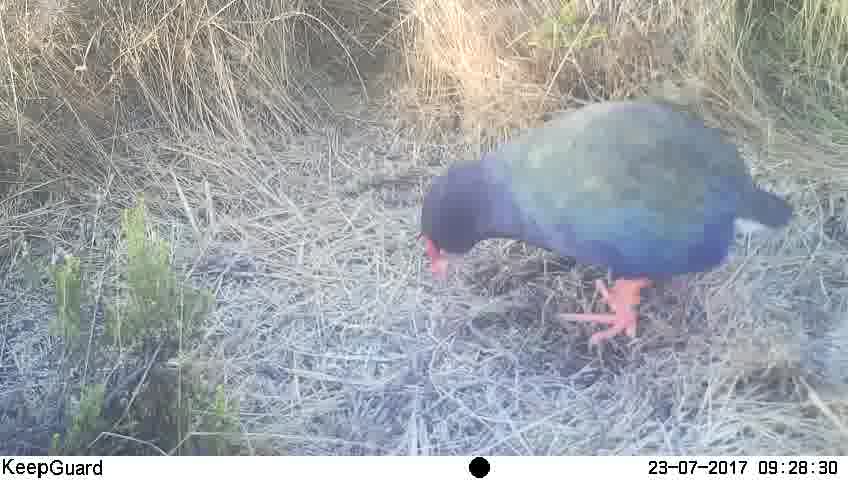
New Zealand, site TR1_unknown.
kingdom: Animalia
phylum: Chordata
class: Aves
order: Gruiformes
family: Rallidae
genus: Porphyrio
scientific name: Porphyrio mantelli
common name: takahe